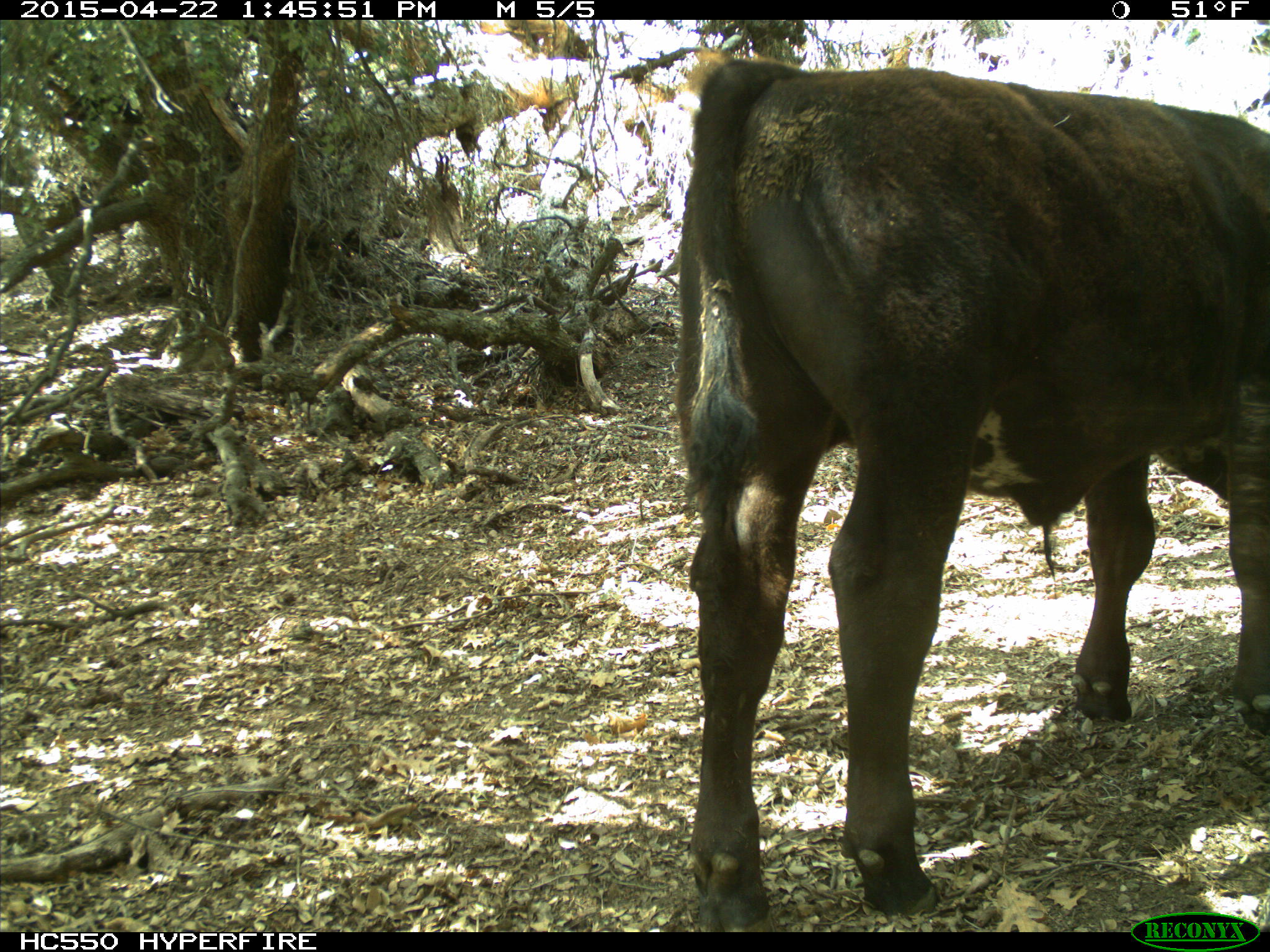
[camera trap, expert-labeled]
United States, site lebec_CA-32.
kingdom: Animalia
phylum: Chordata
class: Mammalia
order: Artiodactyla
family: Bovidae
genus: Bos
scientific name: Bos taurus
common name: domestic cow